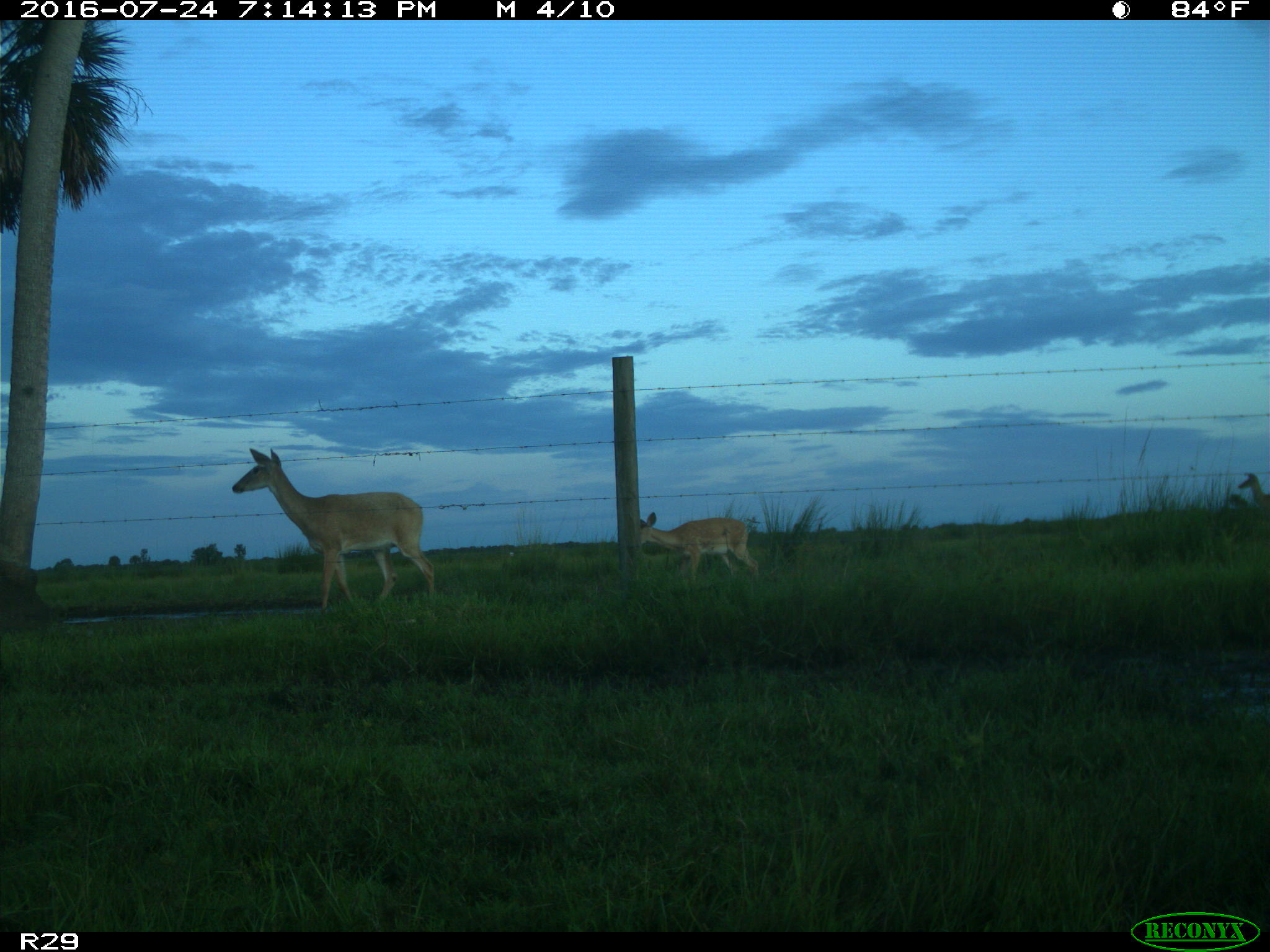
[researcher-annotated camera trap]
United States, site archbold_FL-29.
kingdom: Animalia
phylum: Chordata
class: Mammalia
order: Artiodactyla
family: Cervidae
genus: Odocoileus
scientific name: Odocoileus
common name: deer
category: unidentified deer